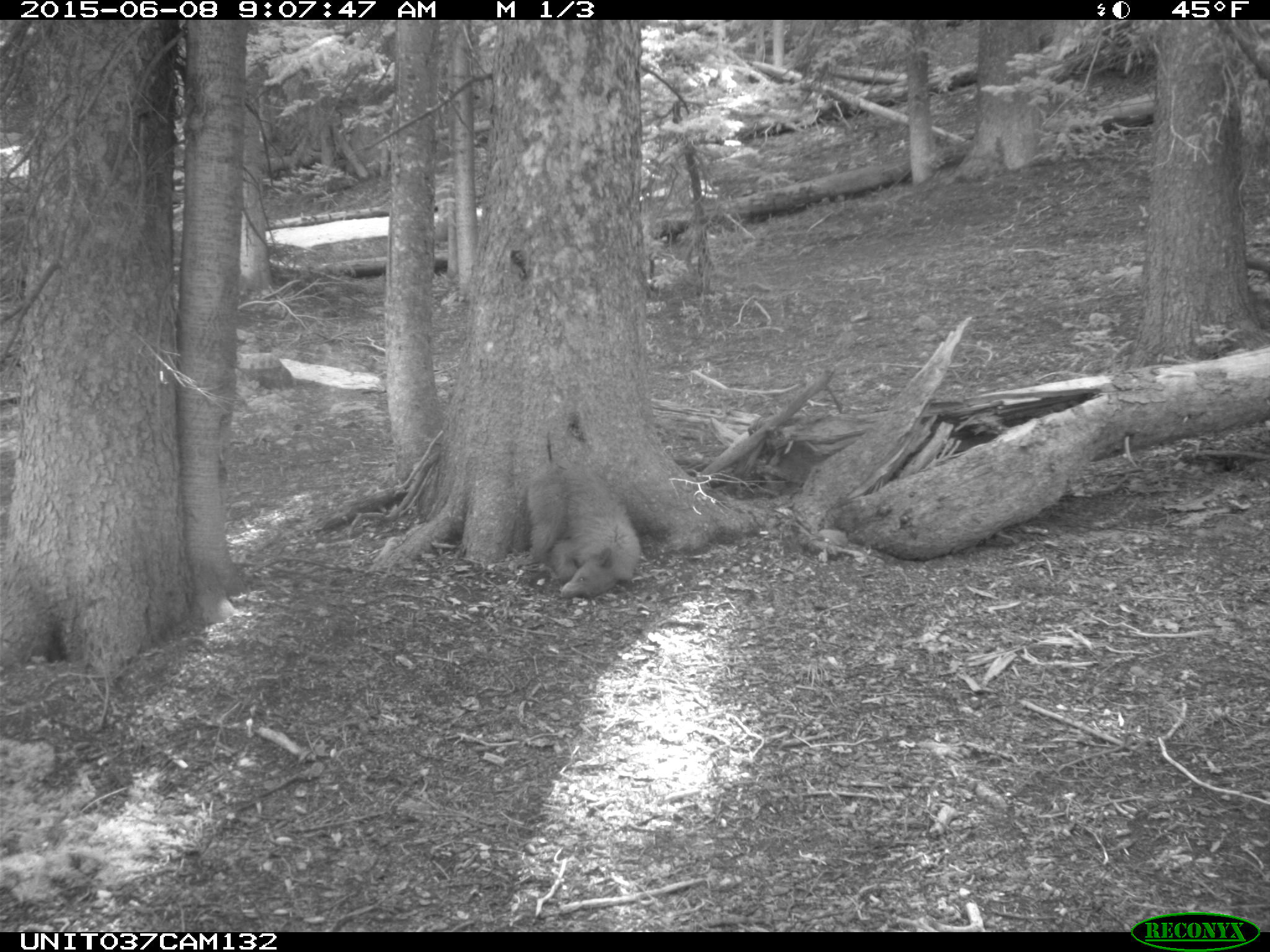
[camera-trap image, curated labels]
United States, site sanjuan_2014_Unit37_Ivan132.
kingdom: Animalia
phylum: Chordata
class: Mammalia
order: Carnivora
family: Ursidae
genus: Ursus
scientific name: Ursus americanus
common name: american black bear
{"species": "Ursus americanus (american black bear)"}